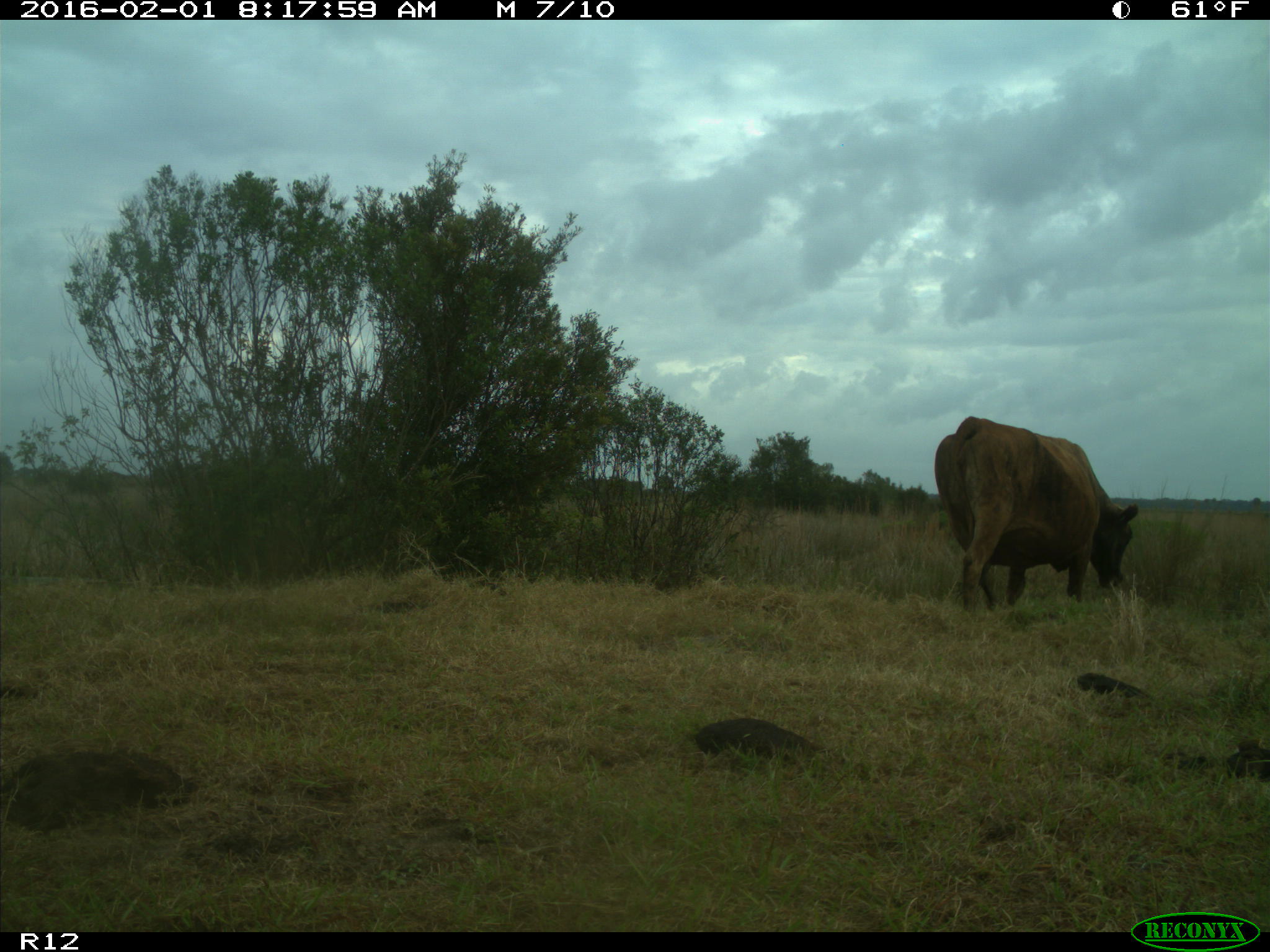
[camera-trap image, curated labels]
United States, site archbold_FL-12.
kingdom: Animalia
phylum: Chordata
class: Mammalia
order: Artiodactyla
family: Bovidae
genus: Bos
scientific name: Bos taurus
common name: domestic cow